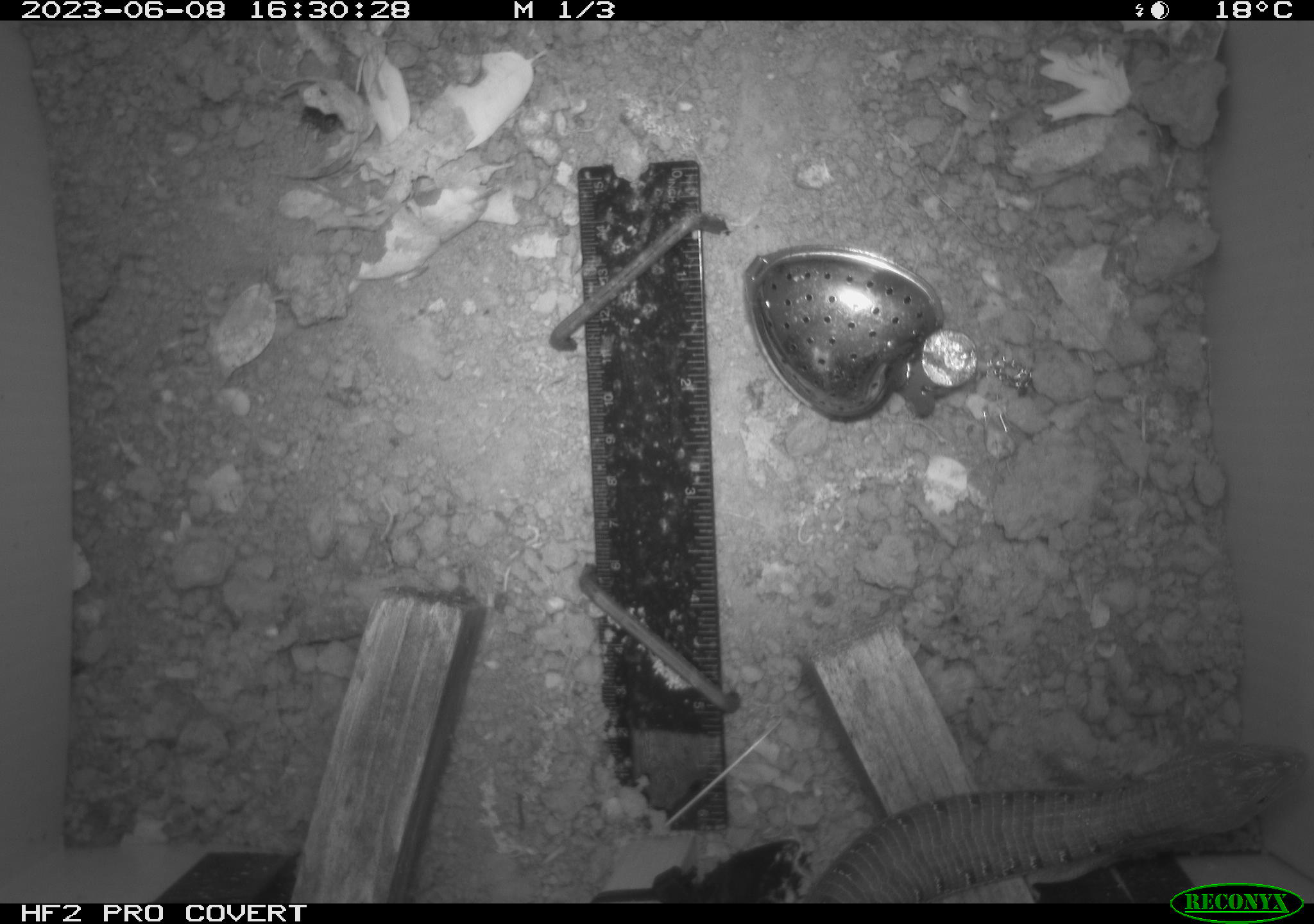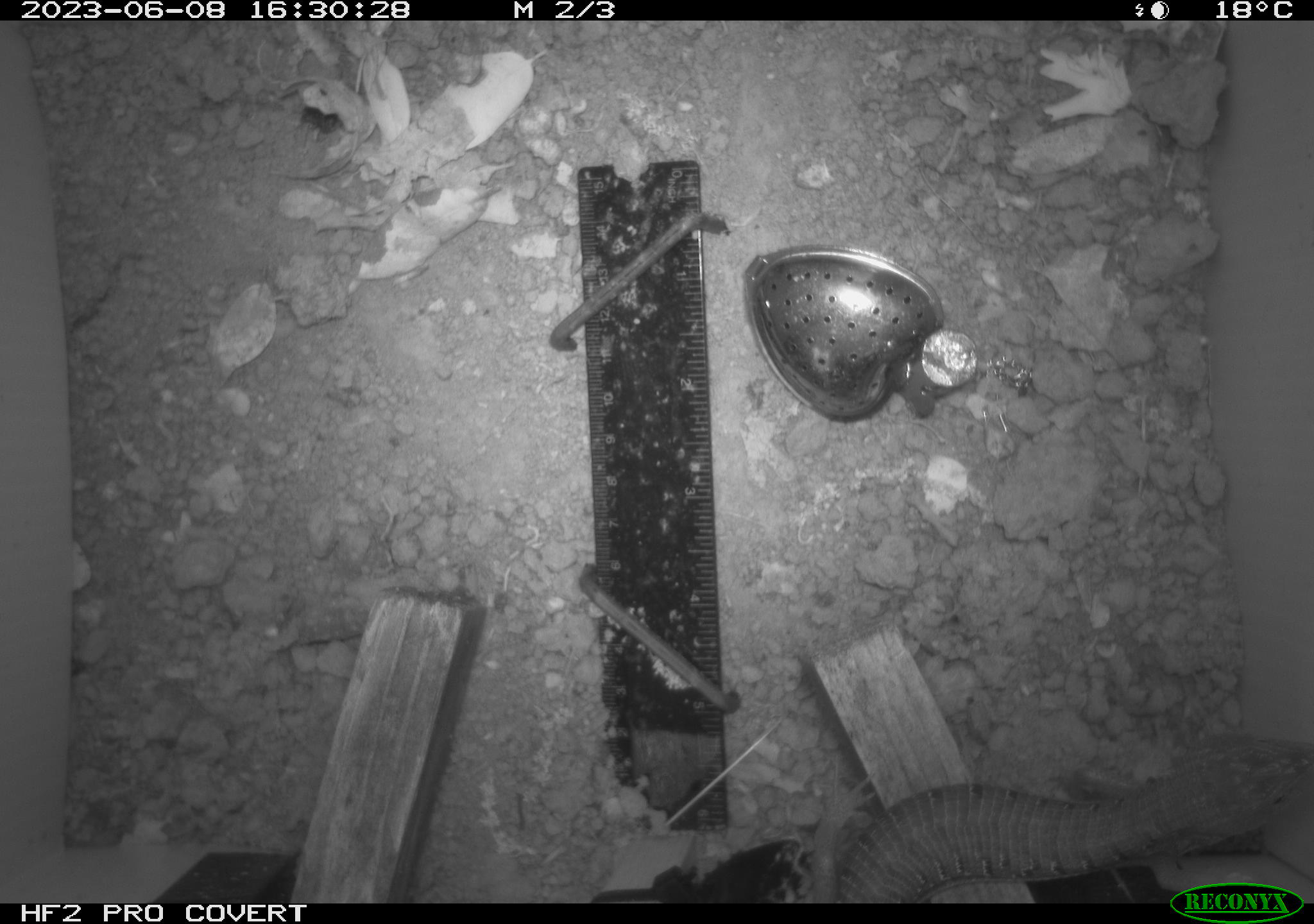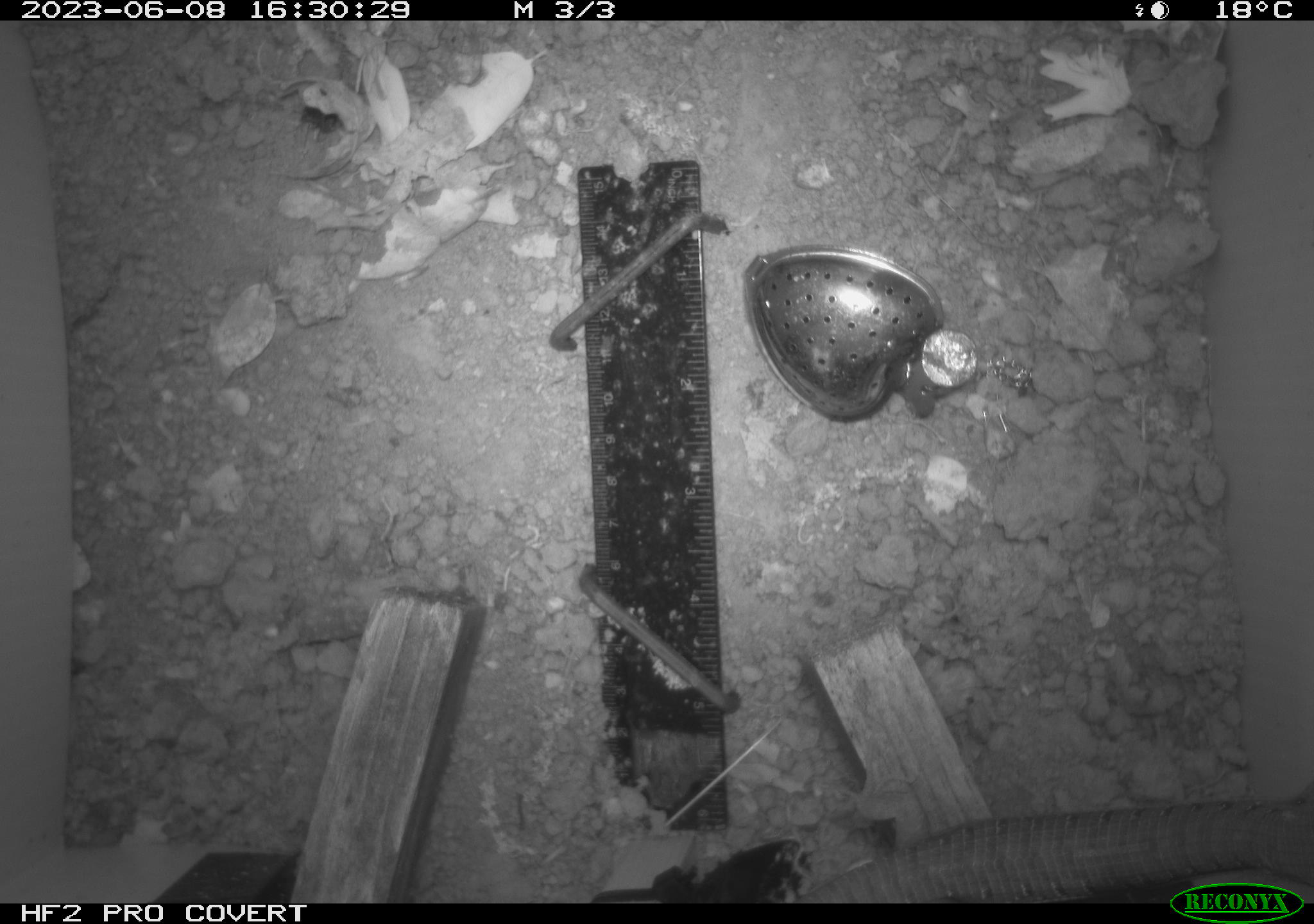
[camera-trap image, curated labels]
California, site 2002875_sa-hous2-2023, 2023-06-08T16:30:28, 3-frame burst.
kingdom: Animalia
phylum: Chordata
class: Reptilia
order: Squamata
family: Anguidae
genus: Elgaria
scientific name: Elgaria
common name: alligator lizards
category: elgaria species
Elgaria species (alligator lizards) (Elgaria).